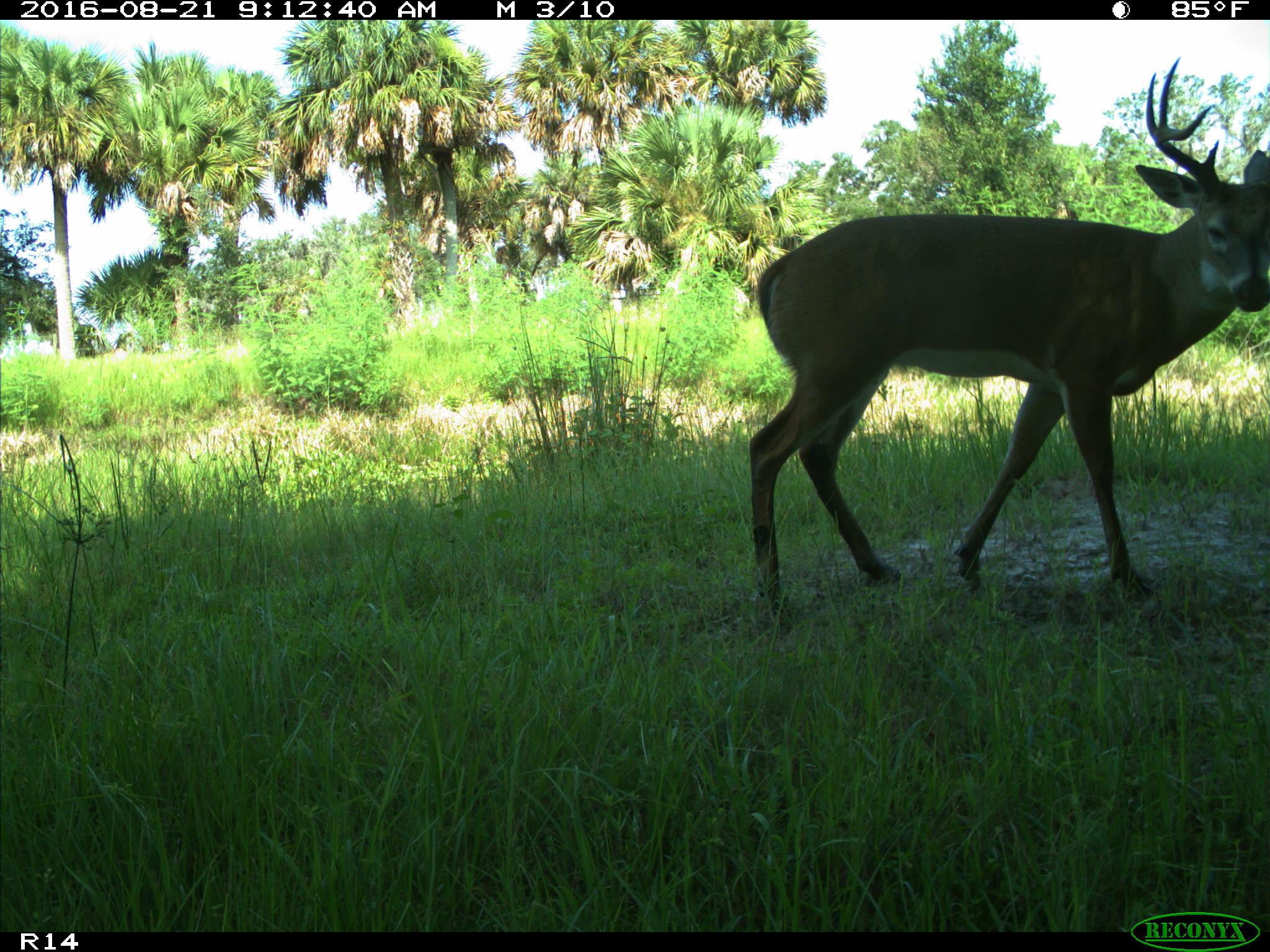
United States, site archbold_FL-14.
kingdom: Animalia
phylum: Chordata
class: Mammalia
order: Artiodactyla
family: Cervidae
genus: Odocoileus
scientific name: Odocoileus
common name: deer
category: unidentified deer